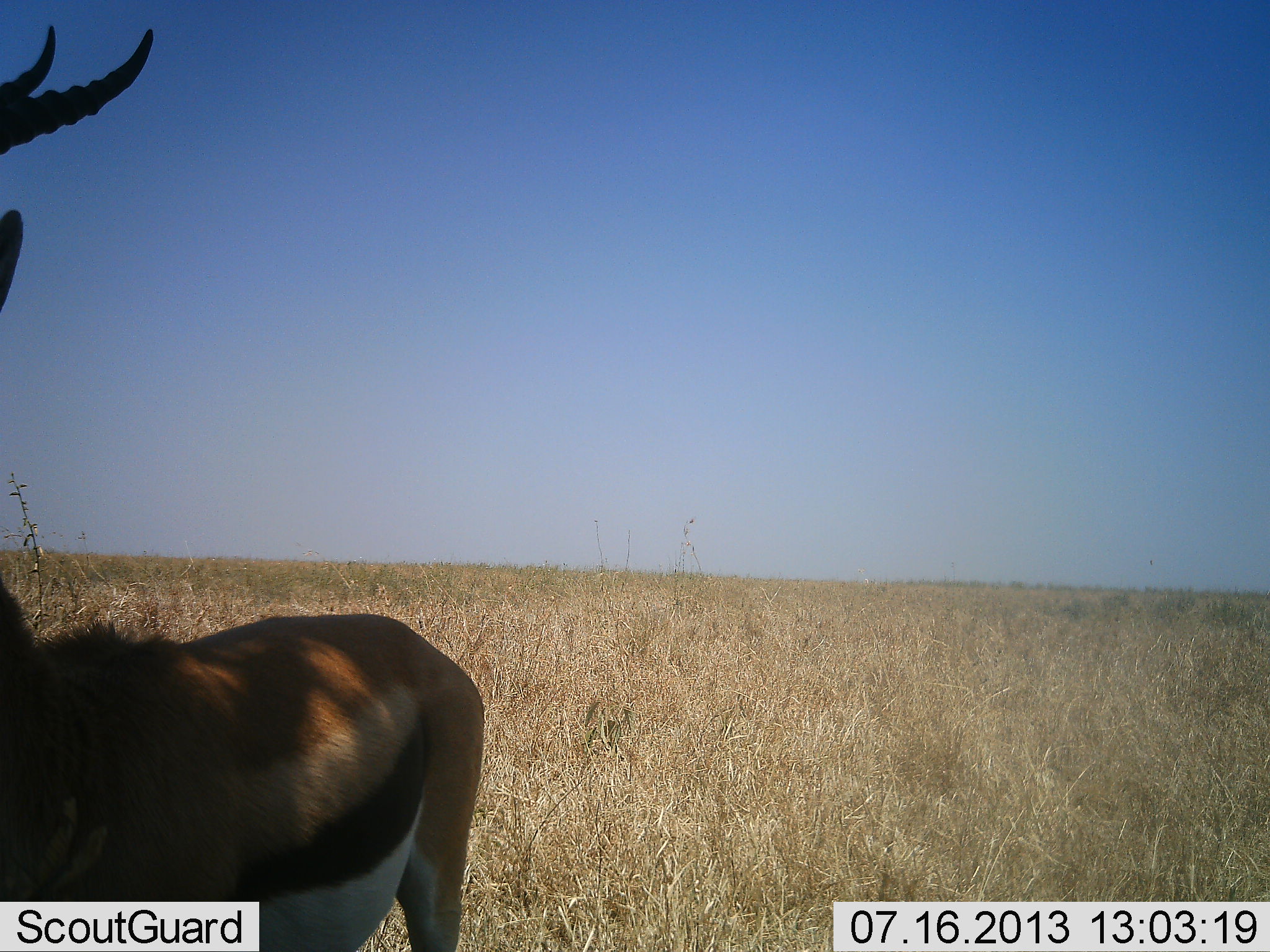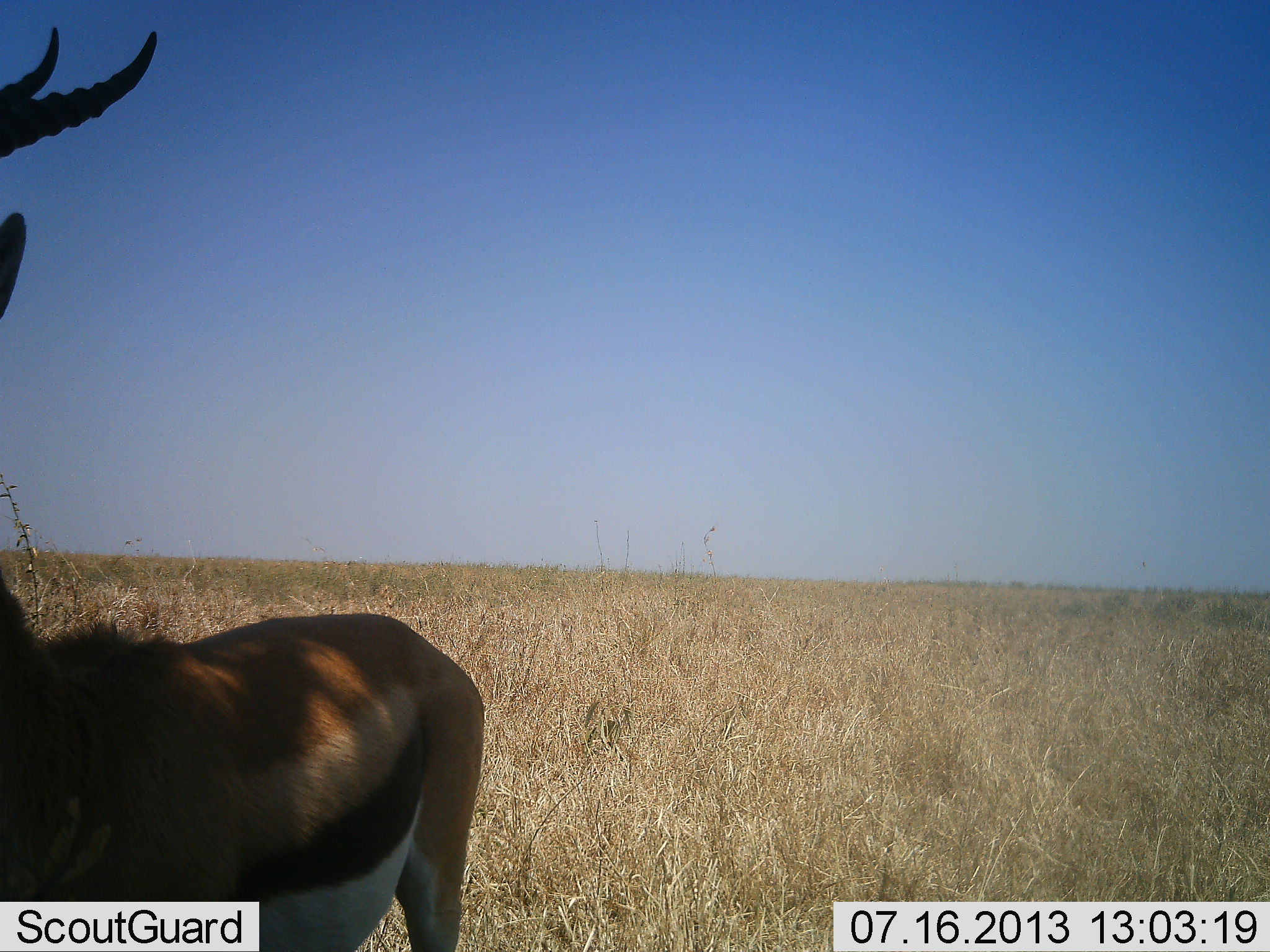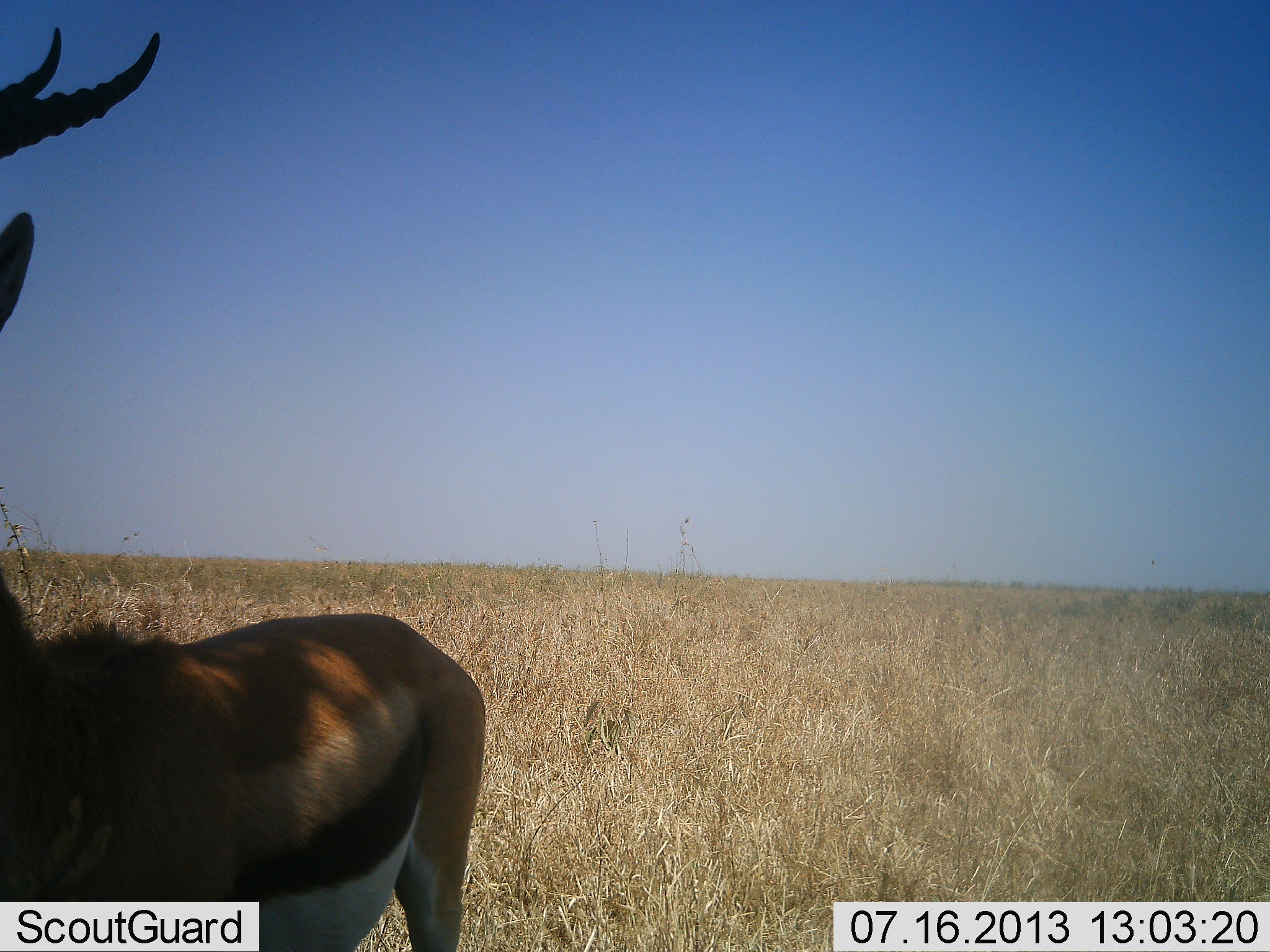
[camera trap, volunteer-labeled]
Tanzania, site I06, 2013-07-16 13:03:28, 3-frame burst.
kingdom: Animalia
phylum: Chordata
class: Mammalia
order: Artiodactyla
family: Bovidae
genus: Eudorcas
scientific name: Eudorcas thomsonii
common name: thomson's gazelle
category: gazellethomsons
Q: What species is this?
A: Gazellethomsons (thomson's gazelle) (Eudorcas thomsonii).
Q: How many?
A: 1.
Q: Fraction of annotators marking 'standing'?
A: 100%.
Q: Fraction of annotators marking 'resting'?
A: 6%.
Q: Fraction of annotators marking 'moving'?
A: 0%.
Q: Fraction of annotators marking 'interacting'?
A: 0%.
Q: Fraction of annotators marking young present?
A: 0%.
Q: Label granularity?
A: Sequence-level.